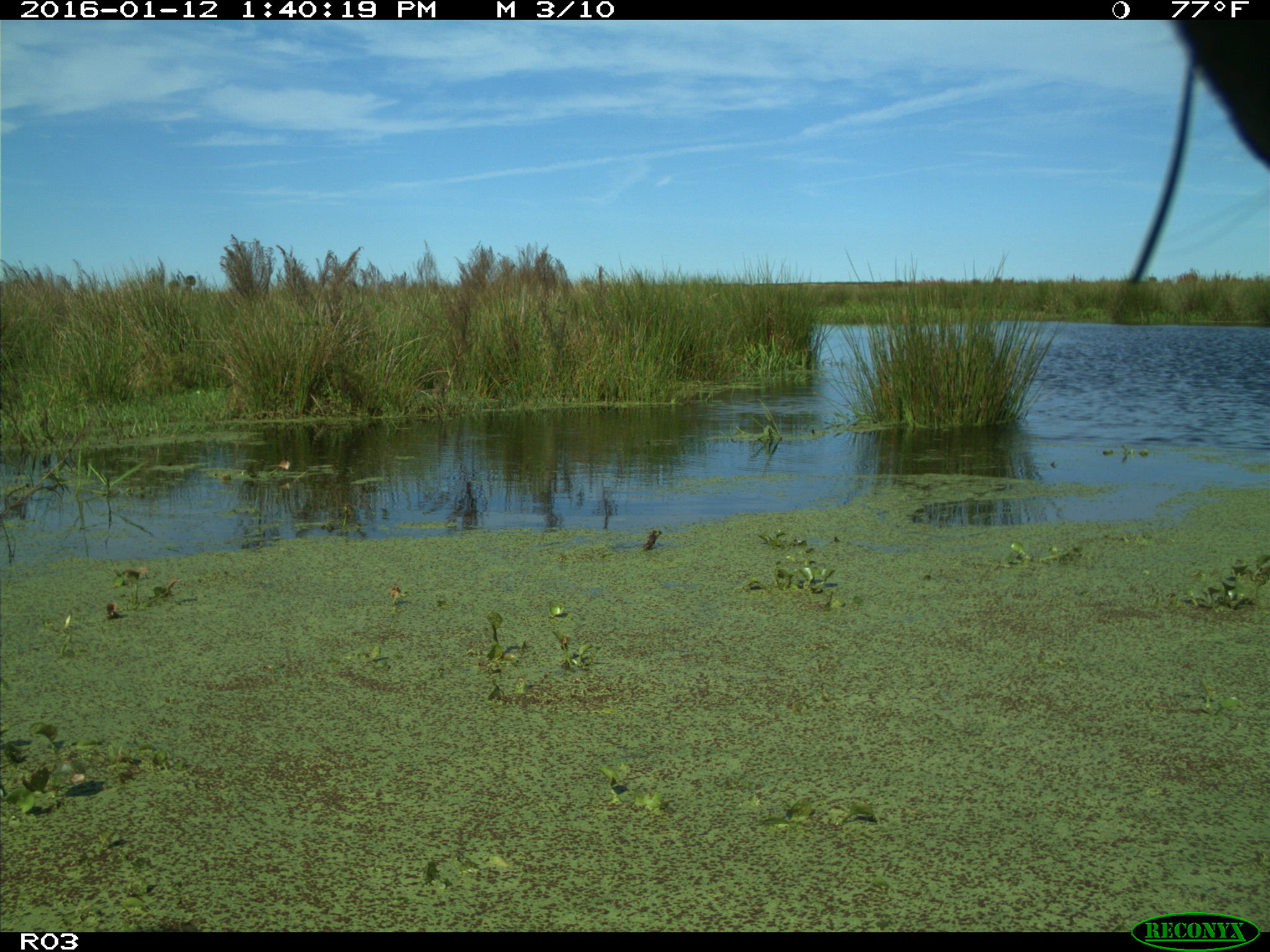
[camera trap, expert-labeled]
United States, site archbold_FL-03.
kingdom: Animalia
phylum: Chordata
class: Mammalia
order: Artiodactyla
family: Bovidae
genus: Bos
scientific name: Bos taurus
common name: domestic cow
Bos taurus (domestic cow).